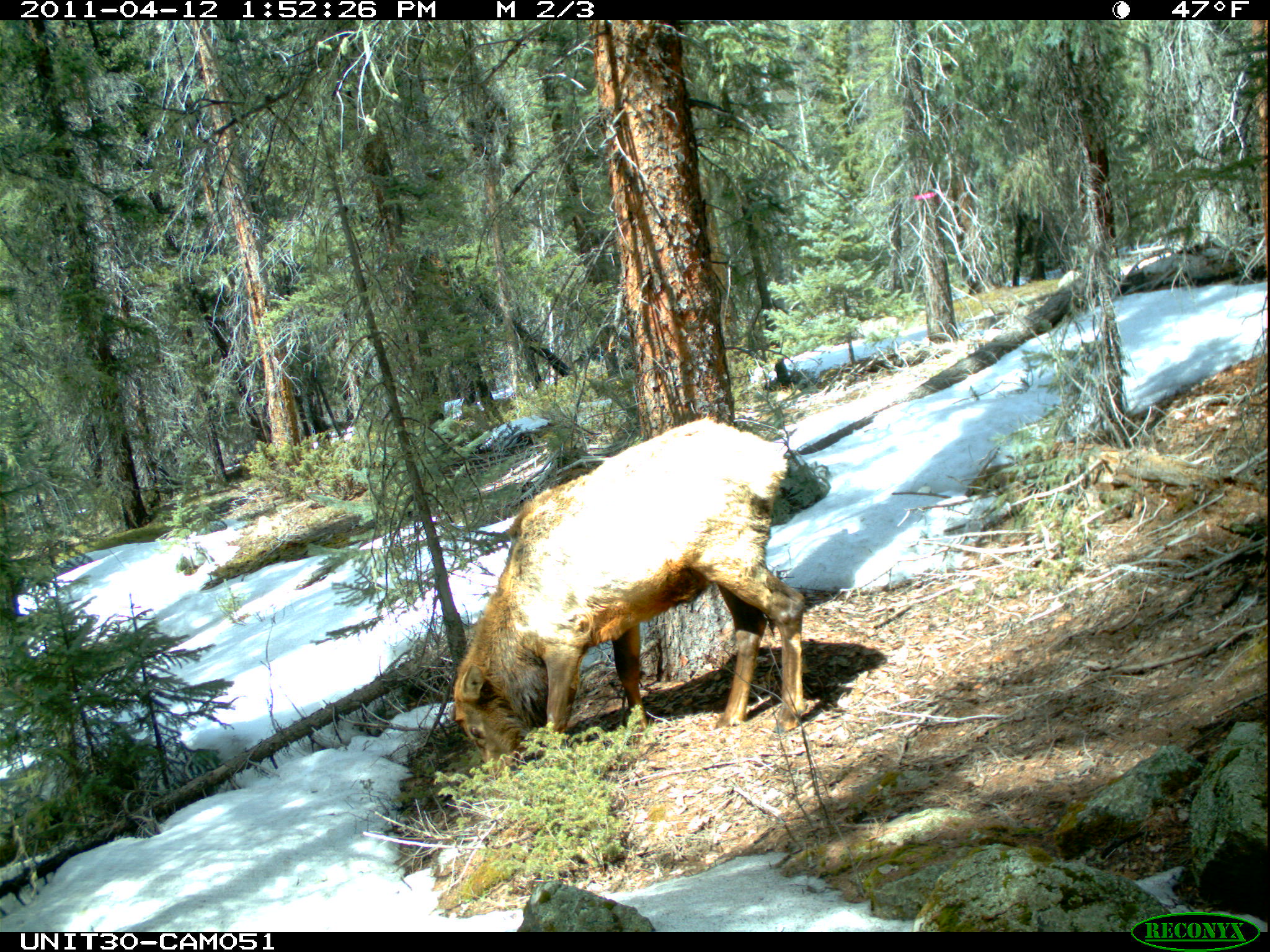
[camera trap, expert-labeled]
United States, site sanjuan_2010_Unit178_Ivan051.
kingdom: Animalia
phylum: Chordata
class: Mammalia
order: Artiodactyla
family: Cervidae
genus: Cervus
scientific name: Cervus elaphus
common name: red deer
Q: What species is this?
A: Cervus elaphus (red deer).